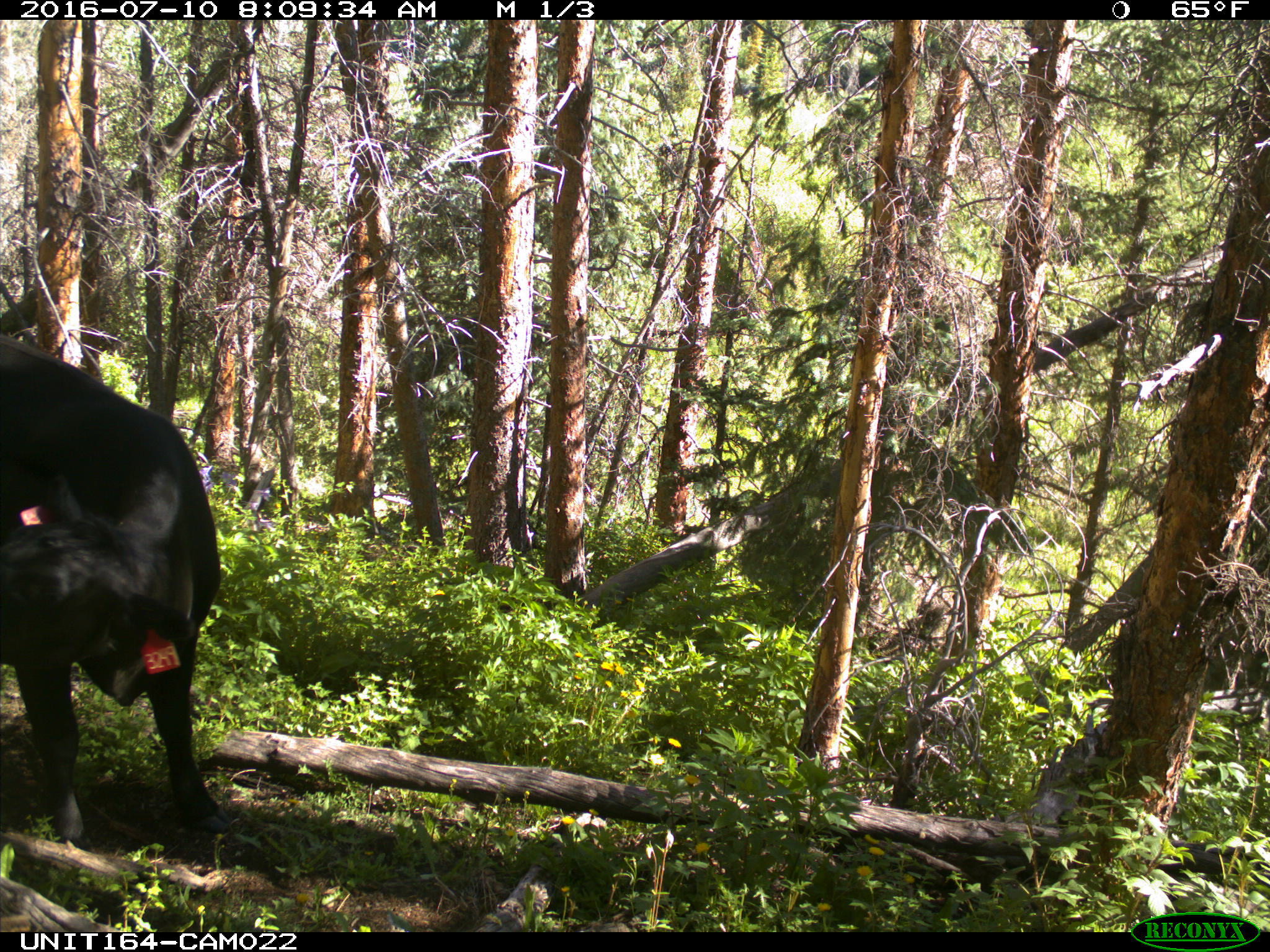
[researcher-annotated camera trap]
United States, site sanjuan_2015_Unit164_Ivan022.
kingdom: Animalia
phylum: Chordata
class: Mammalia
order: Artiodactyla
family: Bovidae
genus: Bos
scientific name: Bos taurus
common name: domestic cow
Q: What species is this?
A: Bos taurus (domestic cow).